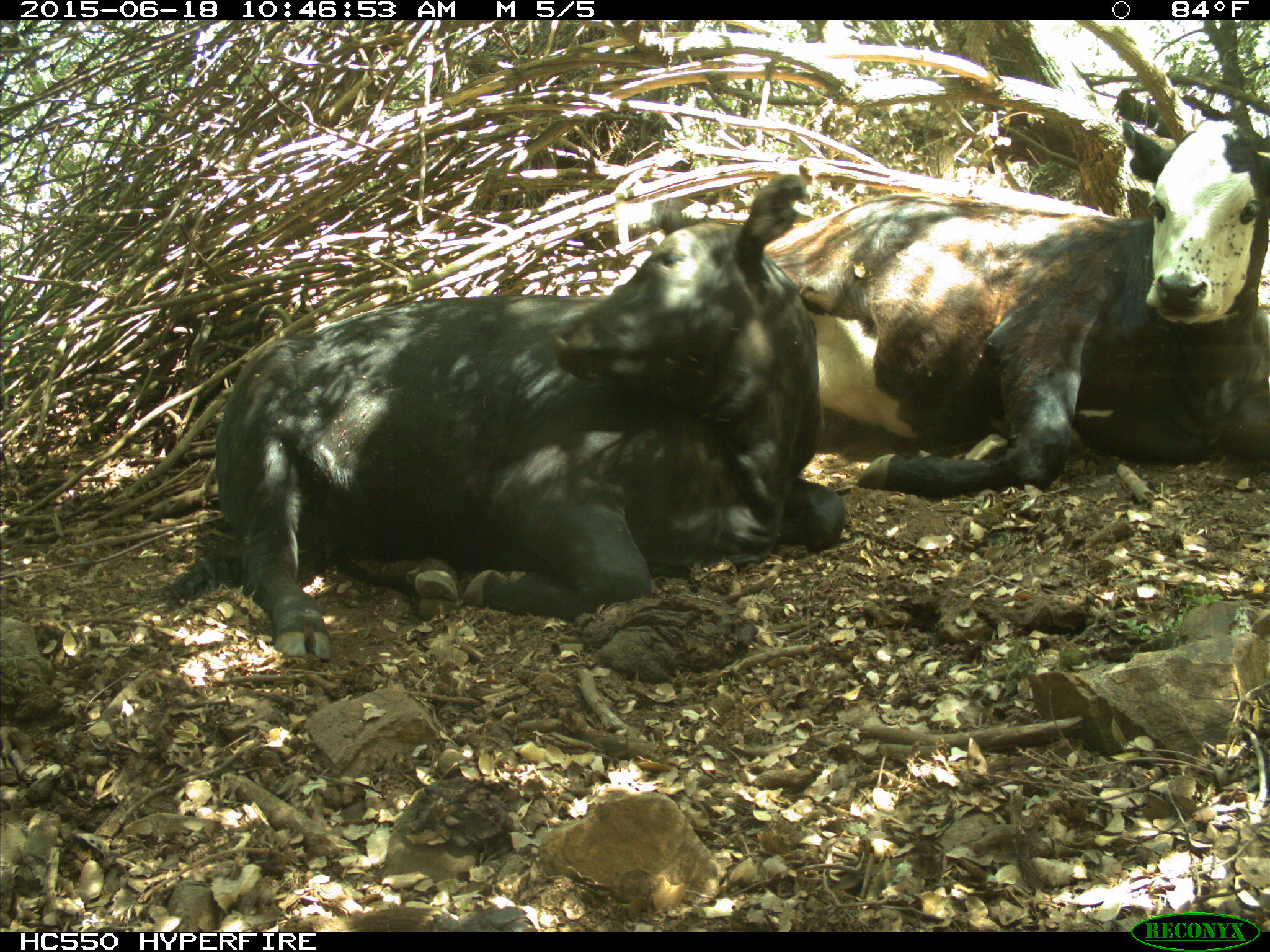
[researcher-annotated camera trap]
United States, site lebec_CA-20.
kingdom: Animalia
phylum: Chordata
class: Mammalia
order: Artiodactyla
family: Bovidae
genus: Bos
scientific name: Bos taurus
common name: domestic cow